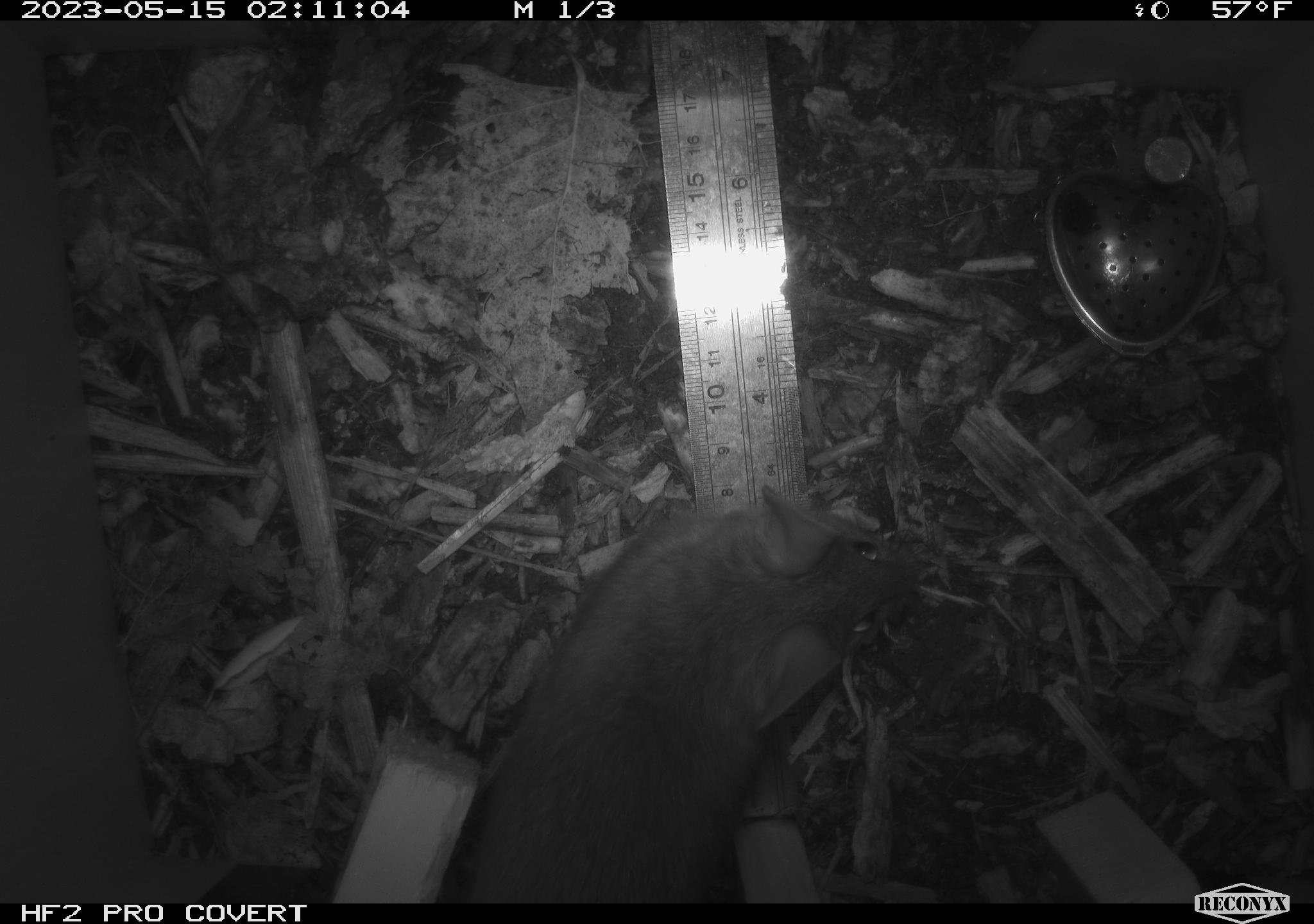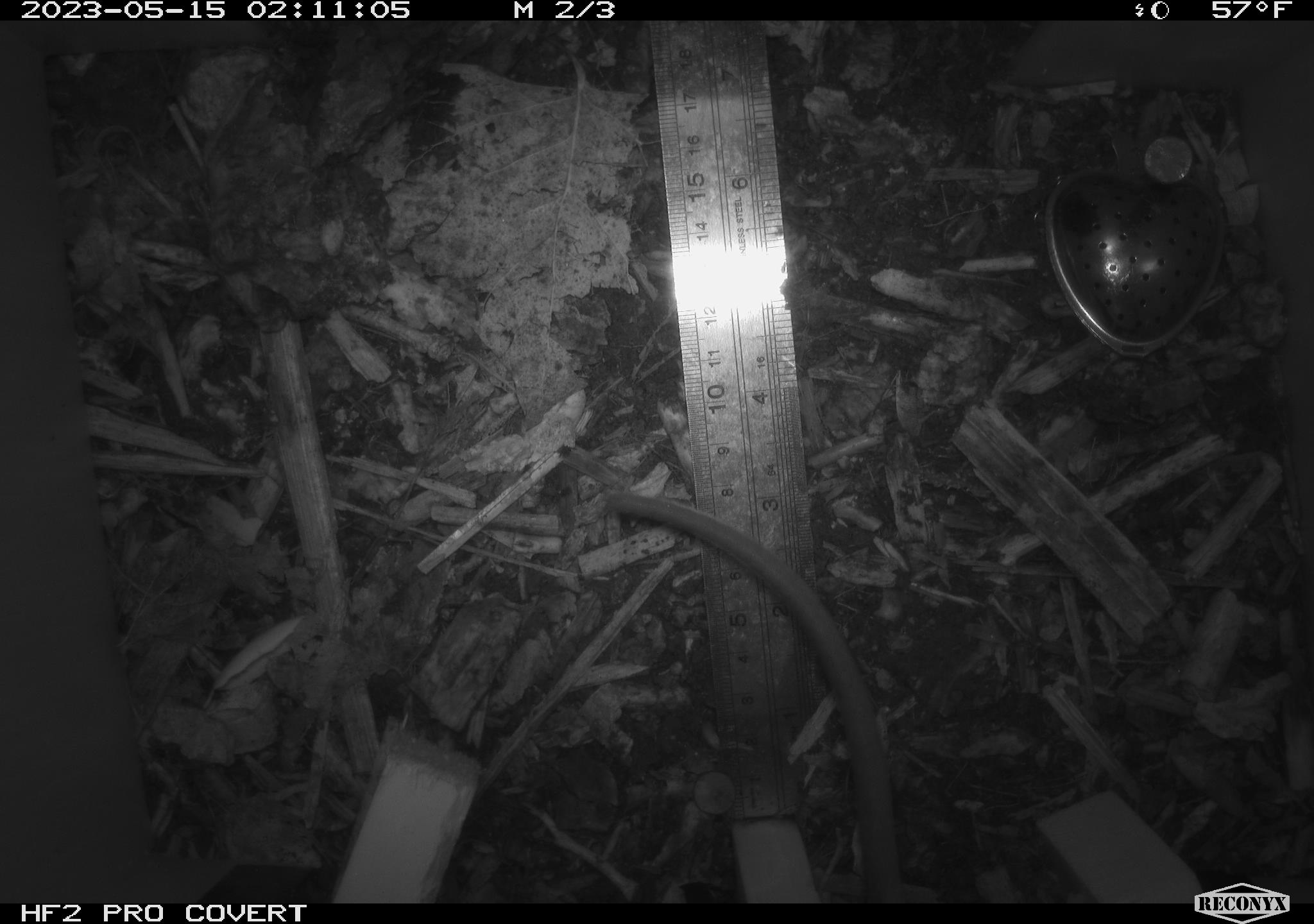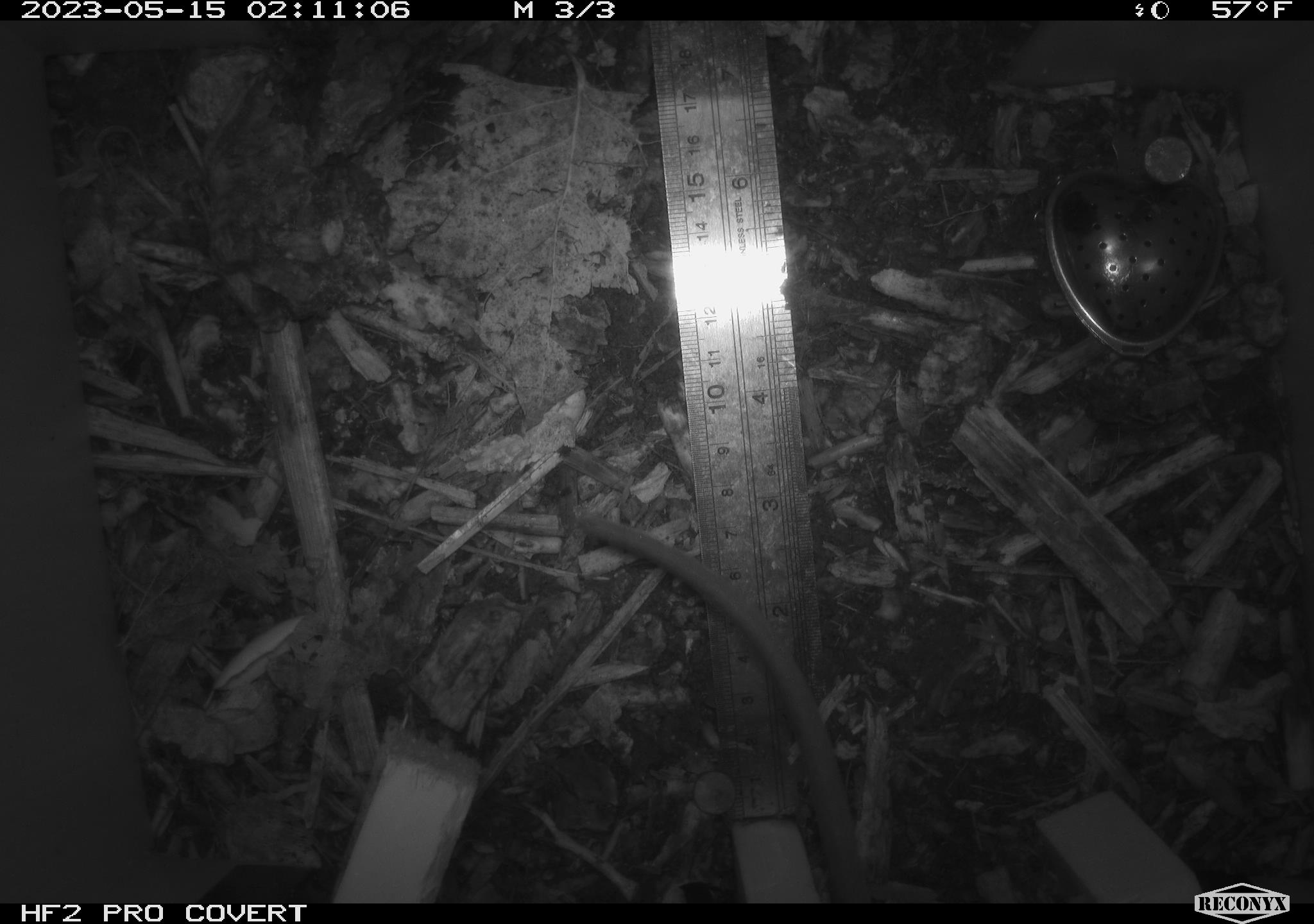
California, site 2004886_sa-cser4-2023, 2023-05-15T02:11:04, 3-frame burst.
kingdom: Animalia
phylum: Chordata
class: Mammalia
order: Rodentia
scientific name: Rodentia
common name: mouse species